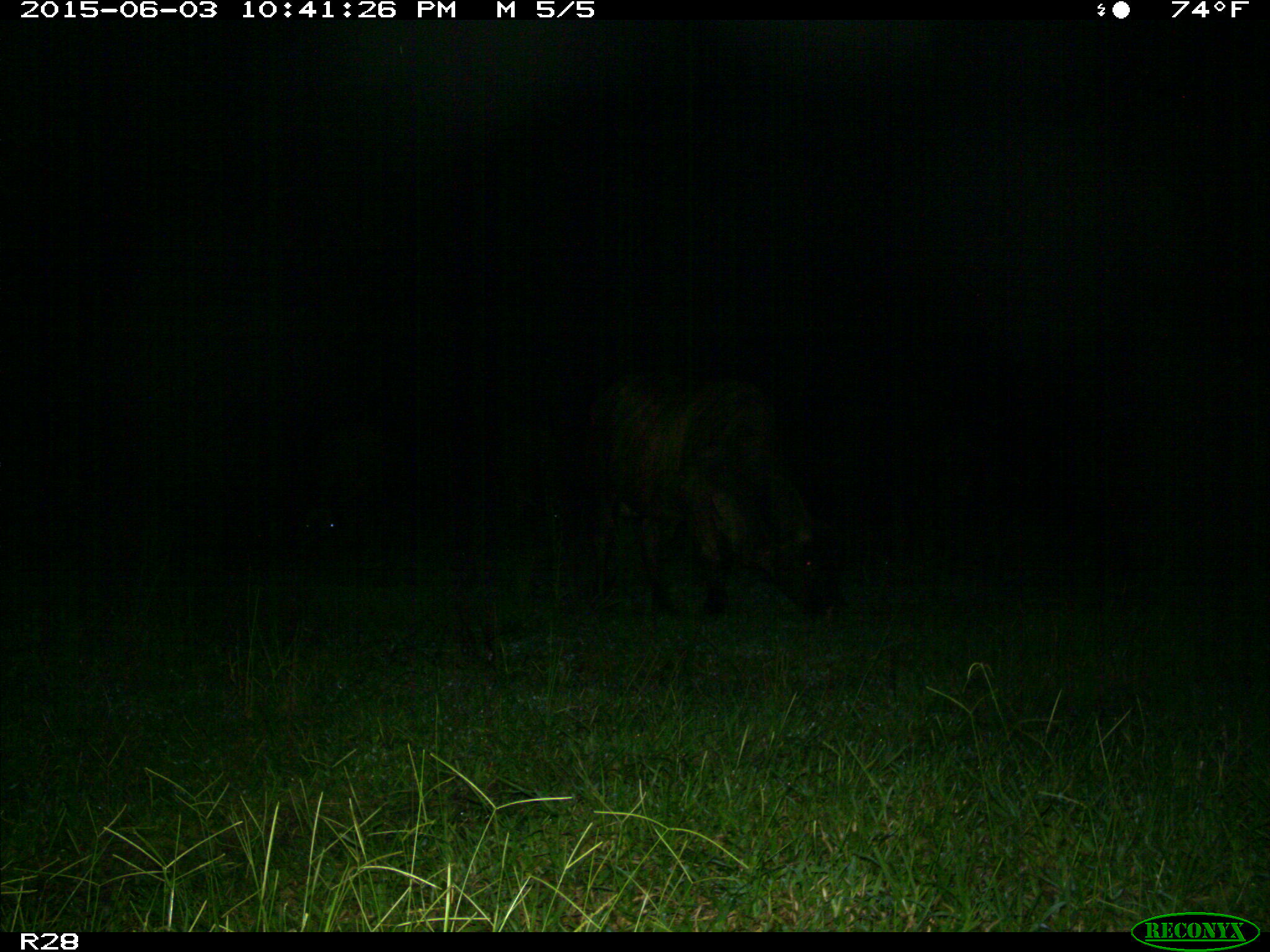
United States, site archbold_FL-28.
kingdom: Animalia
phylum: Chordata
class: Mammalia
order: Artiodactyla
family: Bovidae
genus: Bos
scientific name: Bos taurus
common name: domestic cow